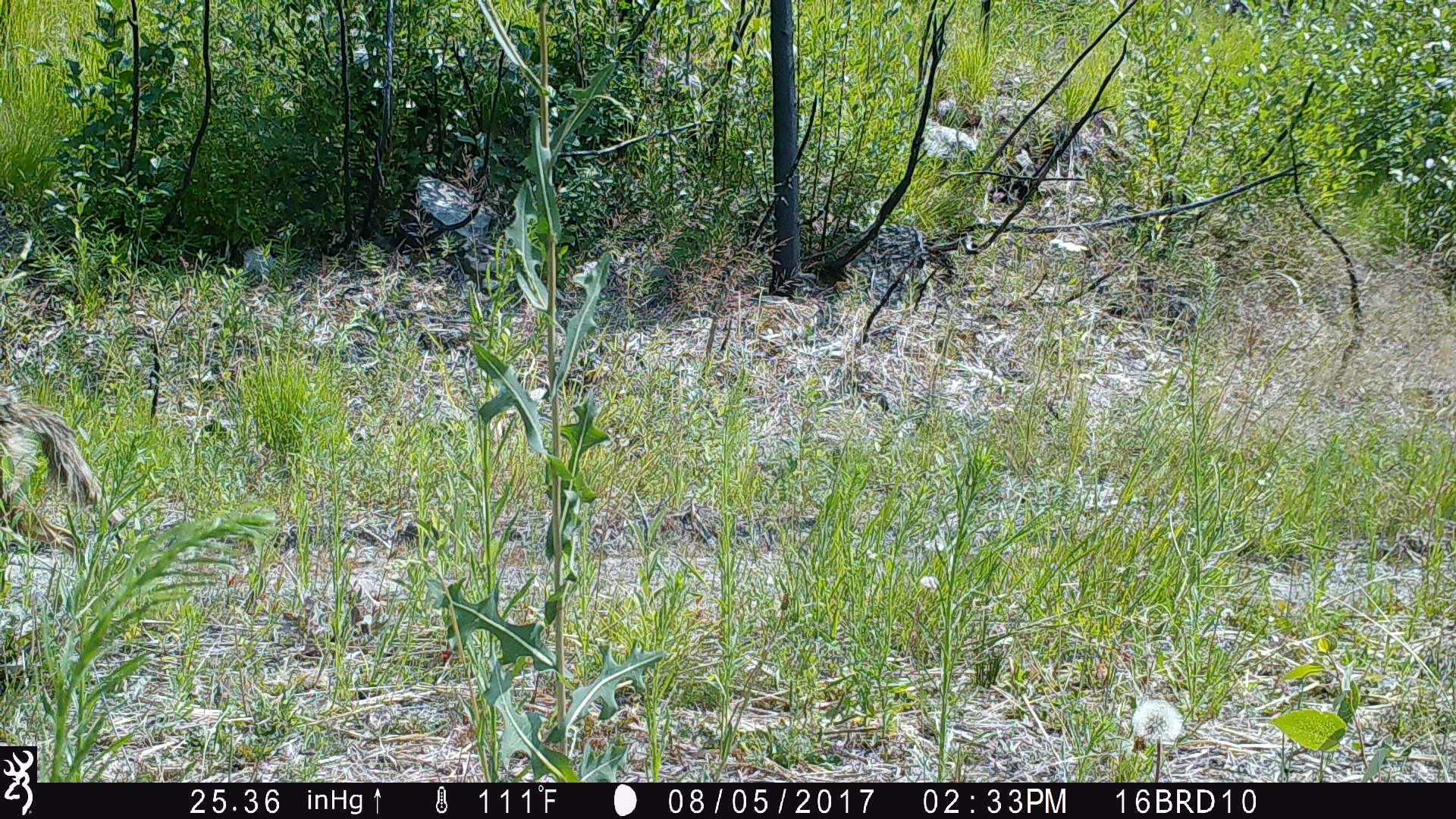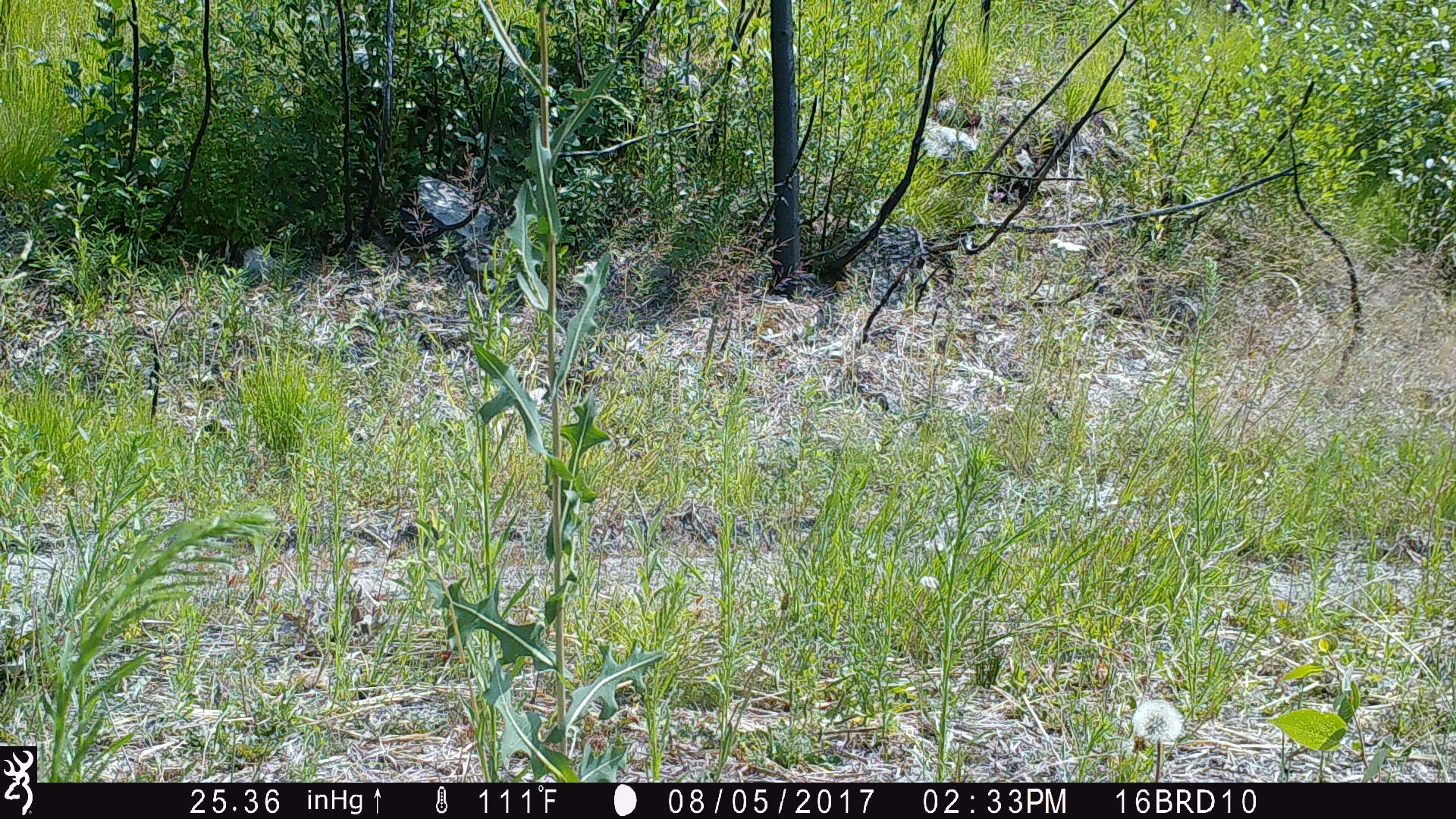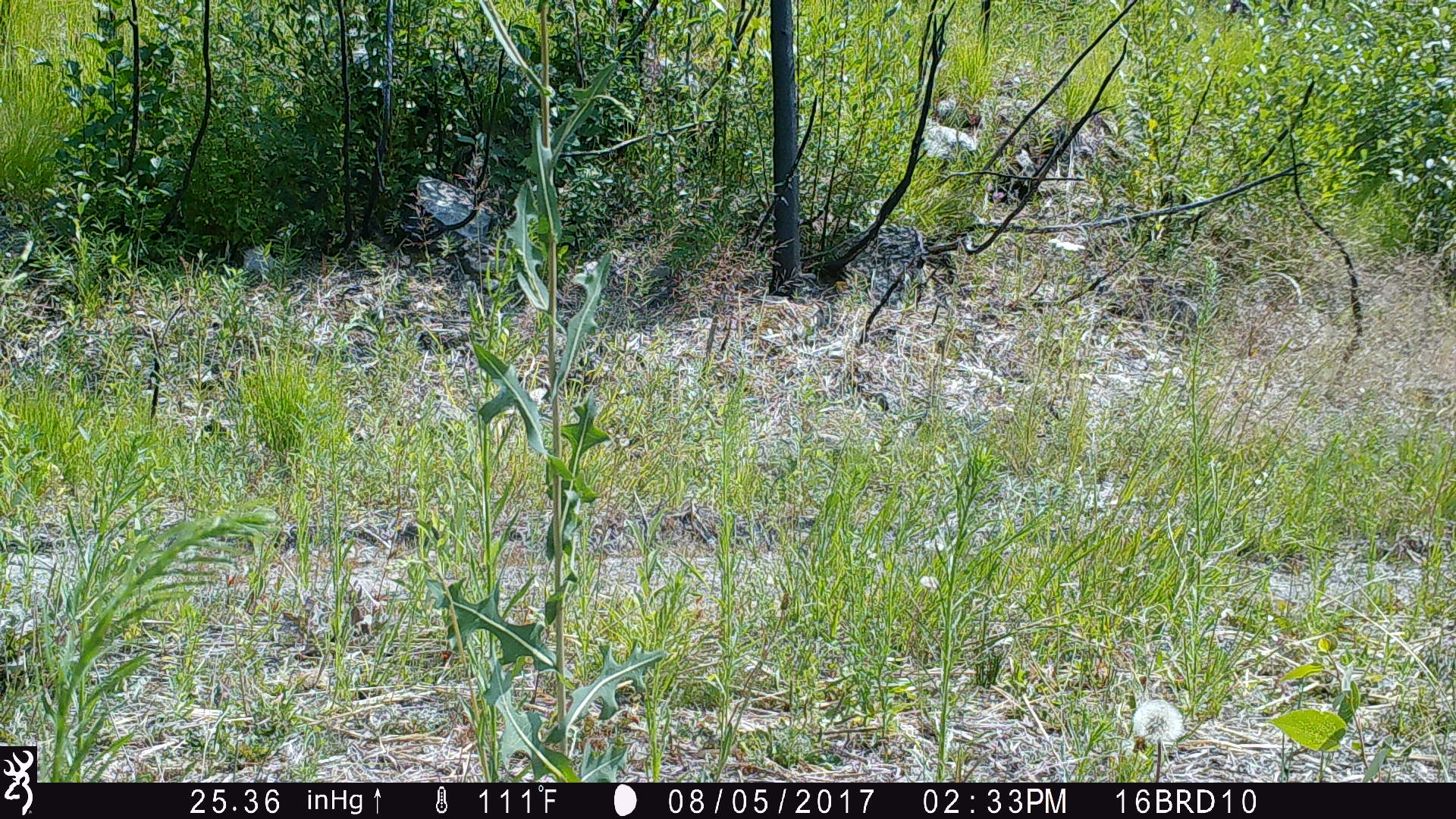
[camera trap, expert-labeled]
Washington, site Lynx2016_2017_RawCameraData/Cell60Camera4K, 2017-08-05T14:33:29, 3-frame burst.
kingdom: Animalia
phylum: Chordata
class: Mammalia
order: Carnivora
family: Canidae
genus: Canis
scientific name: Canis latrans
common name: coyote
Canis latrans (coyote). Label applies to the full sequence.